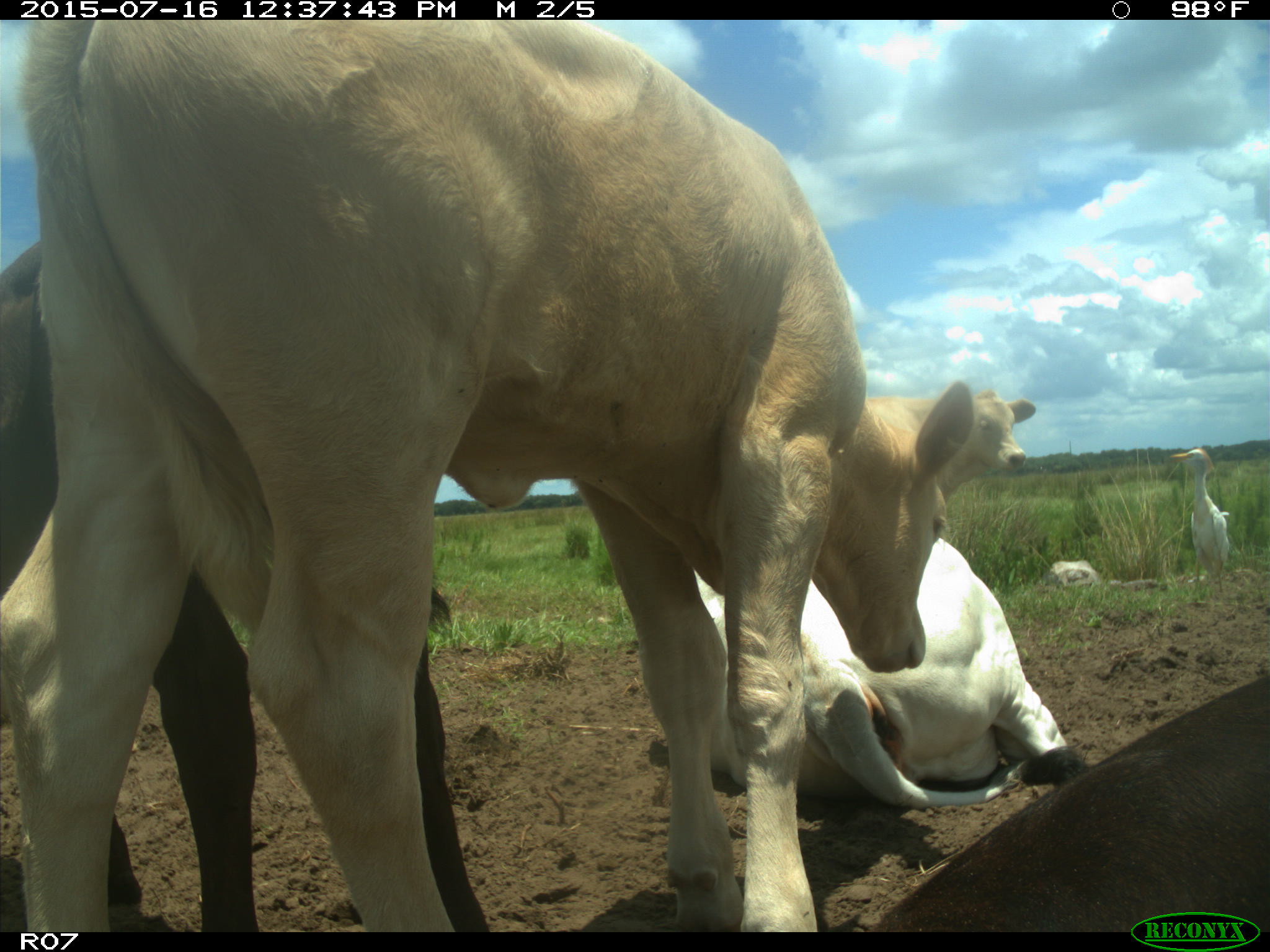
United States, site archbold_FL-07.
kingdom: Animalia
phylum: Chordata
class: Mammalia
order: Artiodactyla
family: Bovidae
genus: Bos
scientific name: Bos taurus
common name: domestic cow